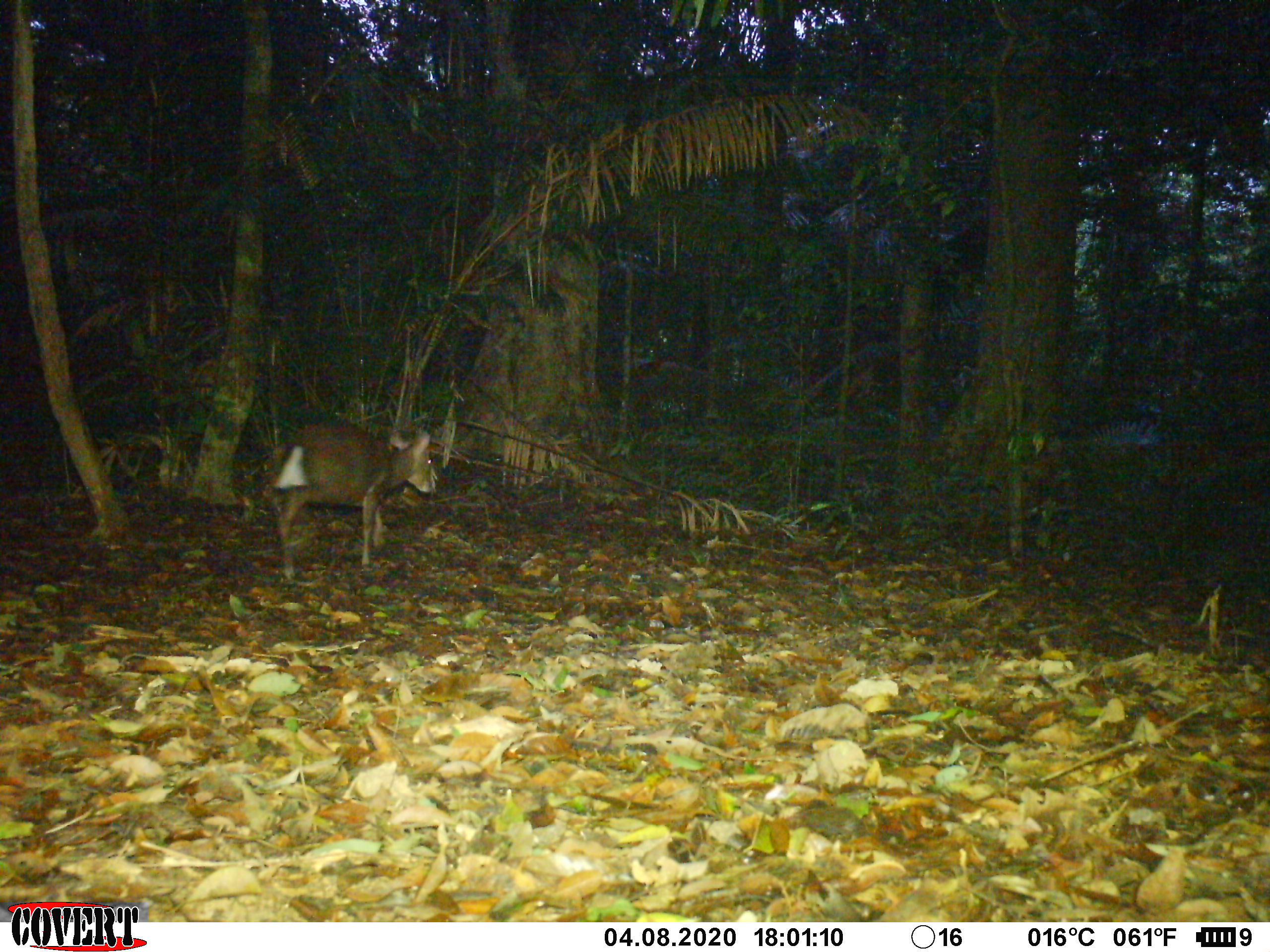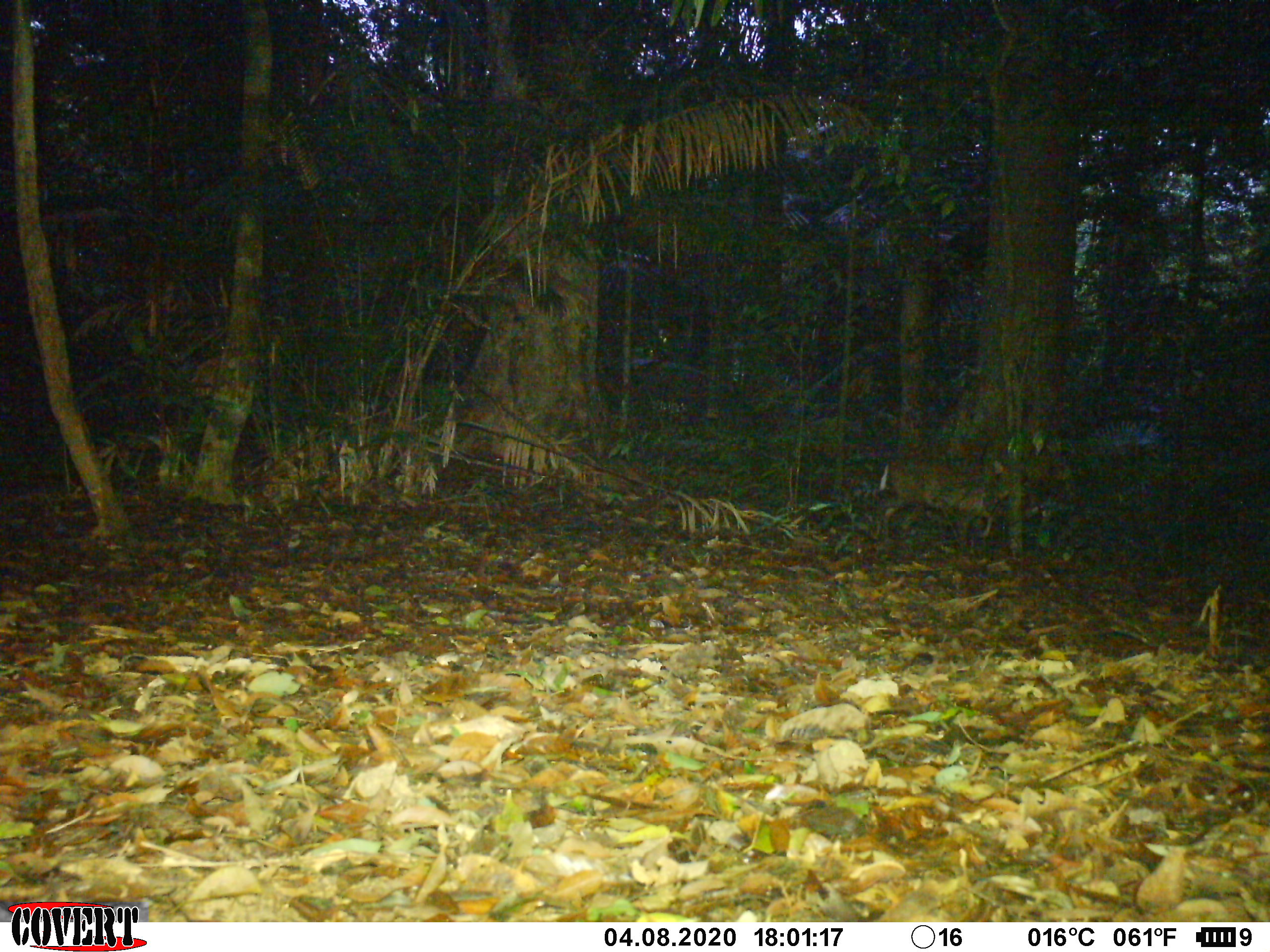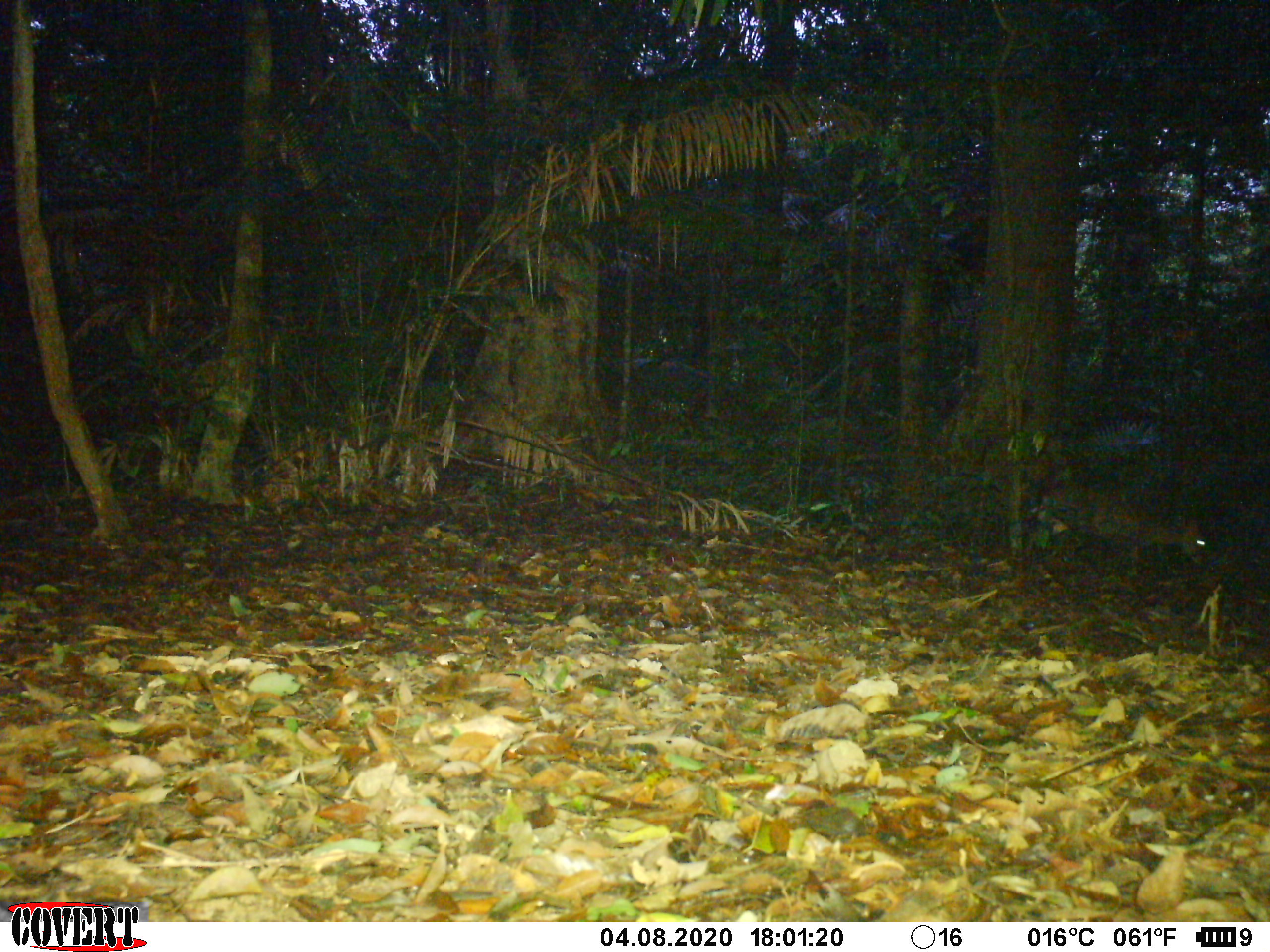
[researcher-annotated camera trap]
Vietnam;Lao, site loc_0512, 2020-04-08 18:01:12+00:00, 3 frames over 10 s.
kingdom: Animalia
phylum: Chordata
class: Mammalia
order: Artiodactyla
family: Cervidae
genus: Muntiacus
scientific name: Muntiacus rooseveltorum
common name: roosevelt's muntjac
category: roosevelts muntjac group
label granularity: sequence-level